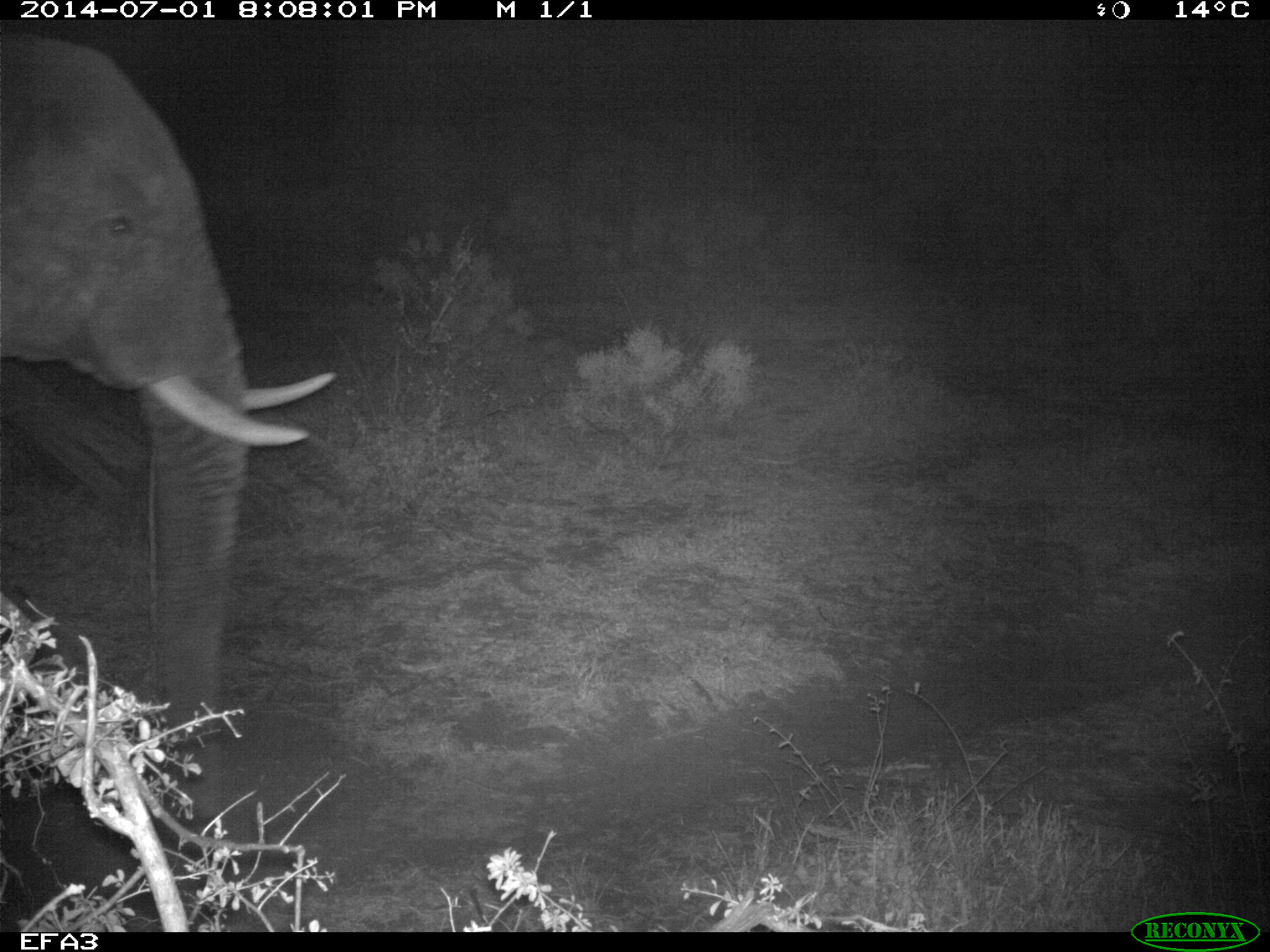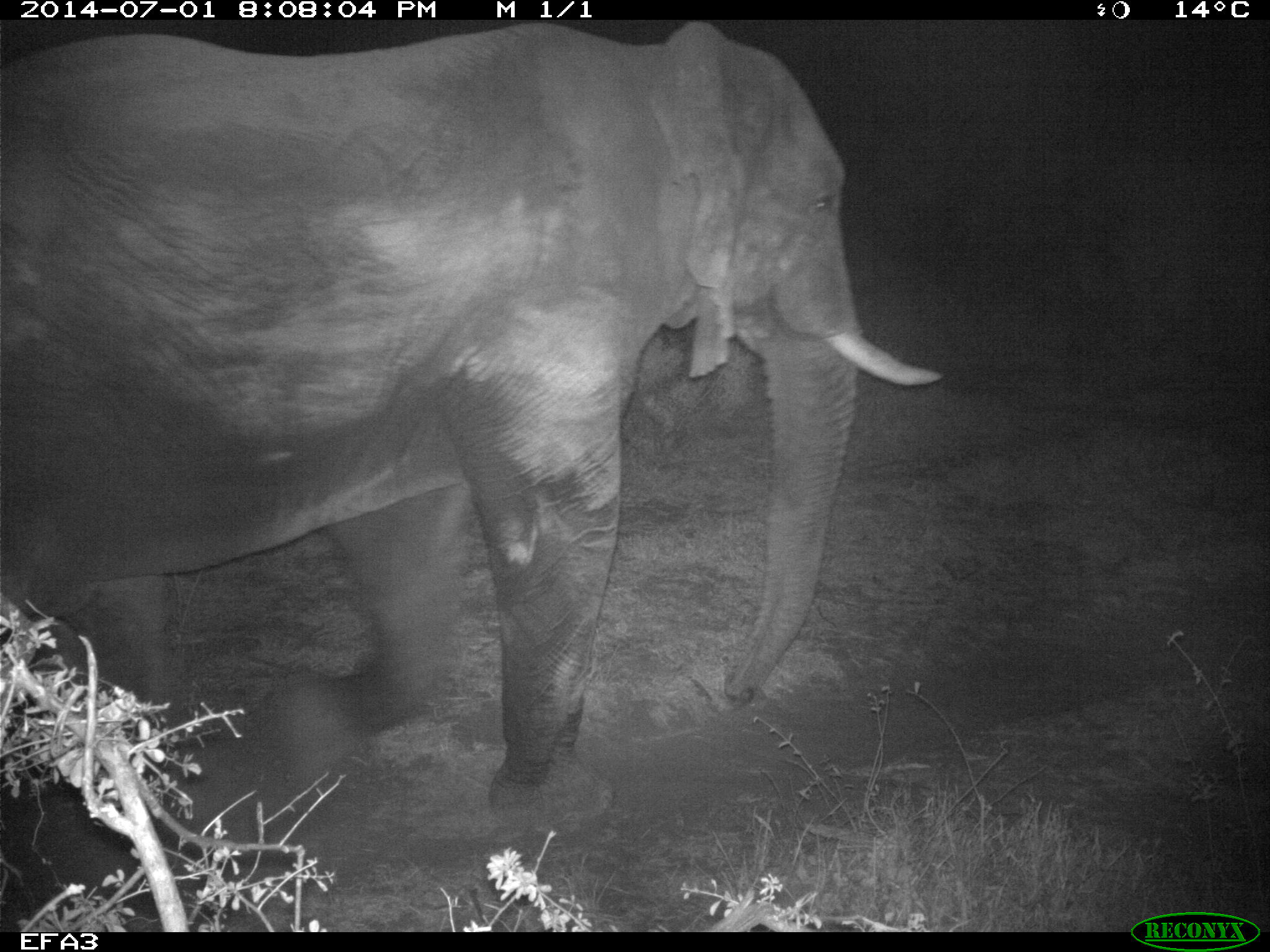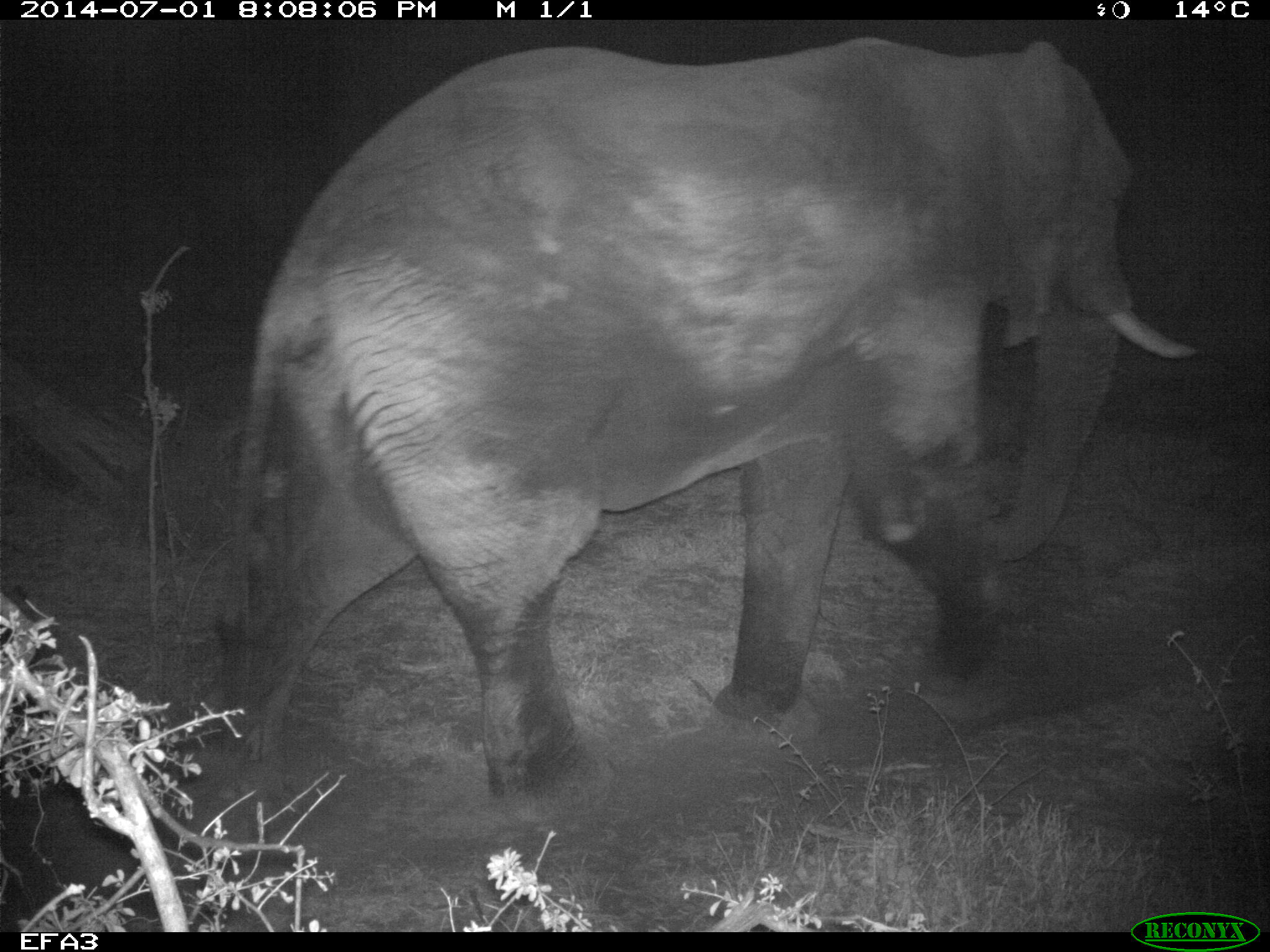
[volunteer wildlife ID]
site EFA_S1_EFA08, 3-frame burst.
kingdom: Animalia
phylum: Chordata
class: Mammalia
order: Proboscidea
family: Elephantidae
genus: Loxodonta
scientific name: Loxodonta africana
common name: african bush elephant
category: elephant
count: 1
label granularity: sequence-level